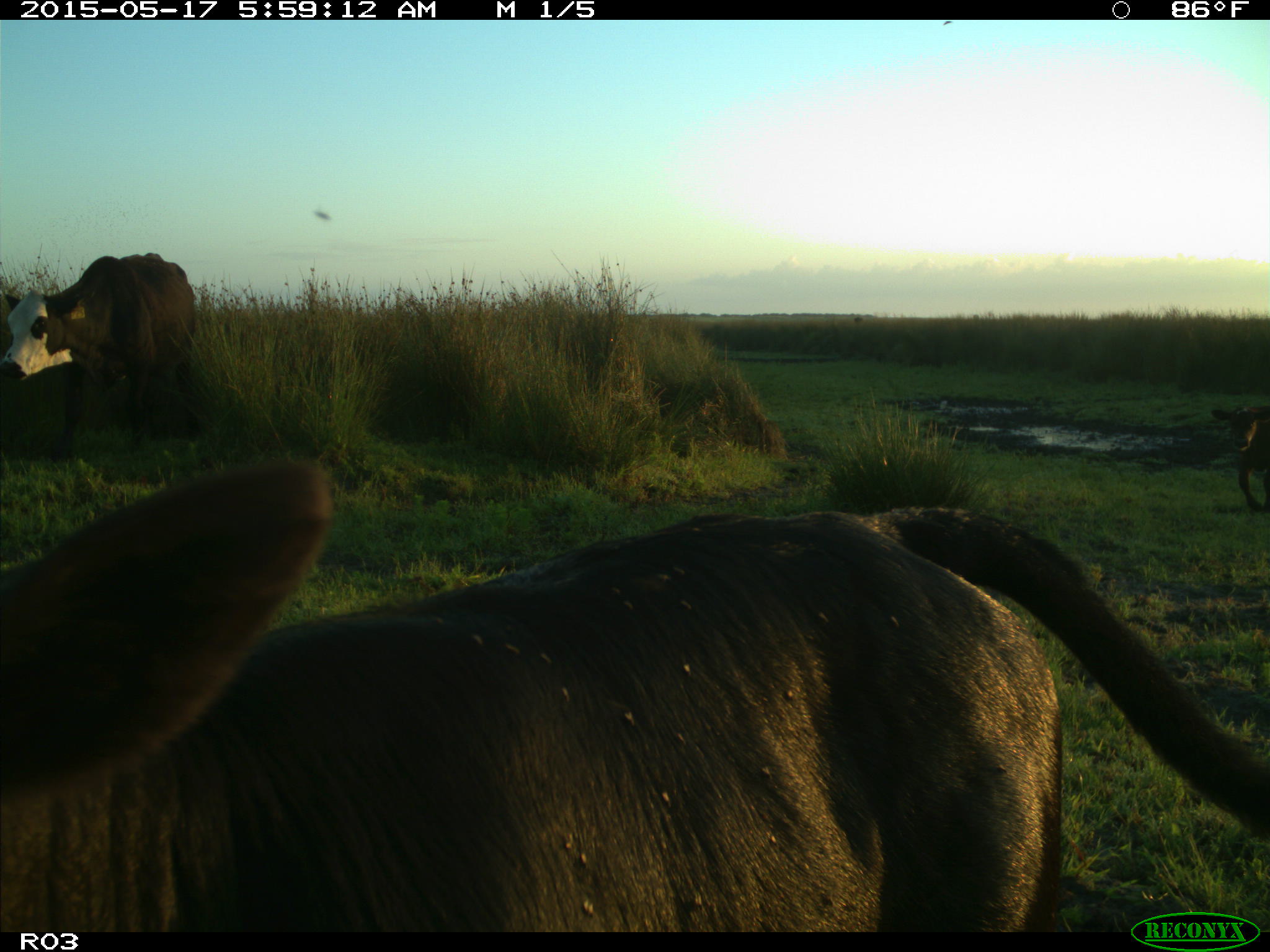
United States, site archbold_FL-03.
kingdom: Animalia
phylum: Chordata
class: Mammalia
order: Artiodactyla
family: Bovidae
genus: Bos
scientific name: Bos taurus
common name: domestic cow